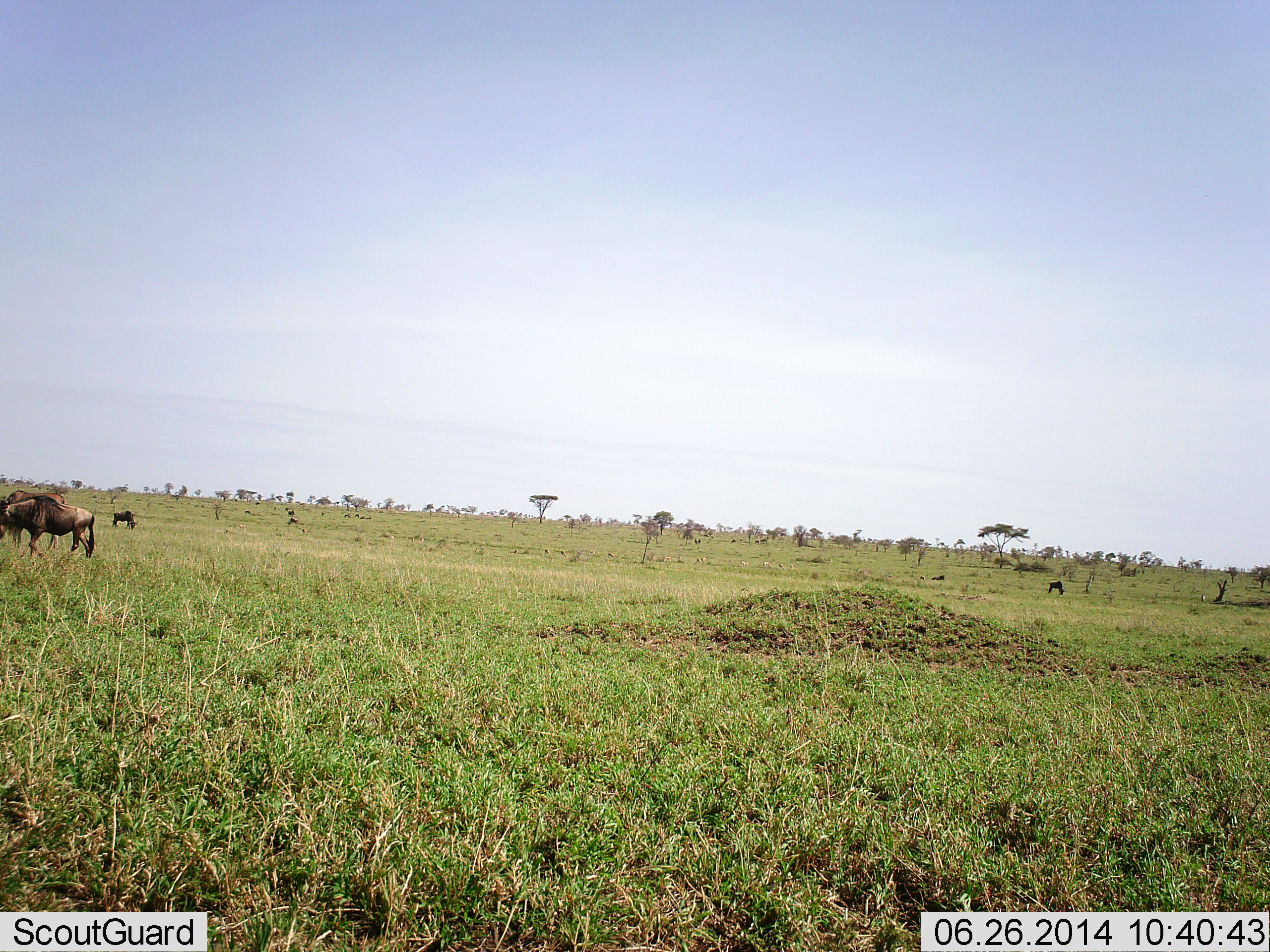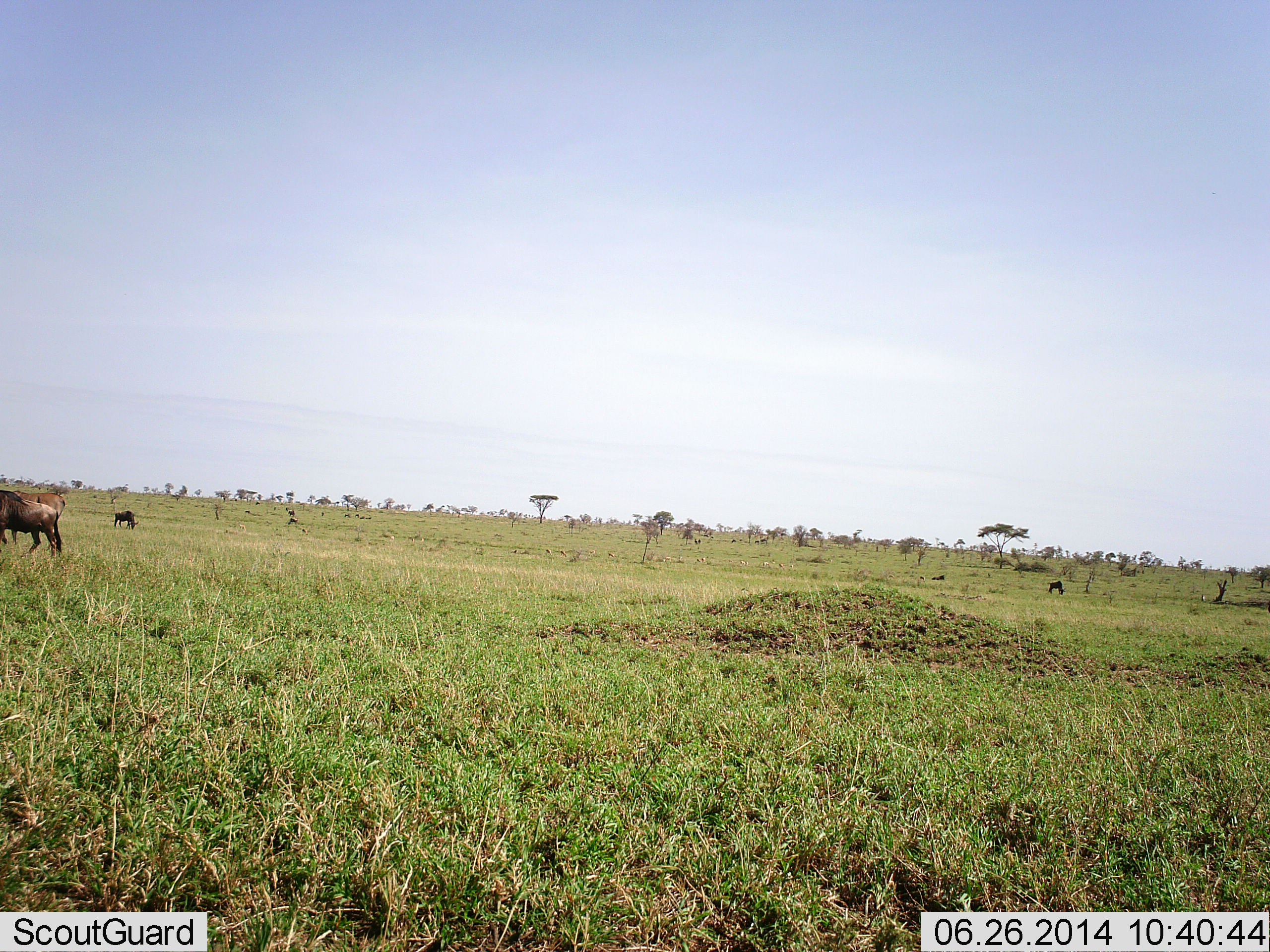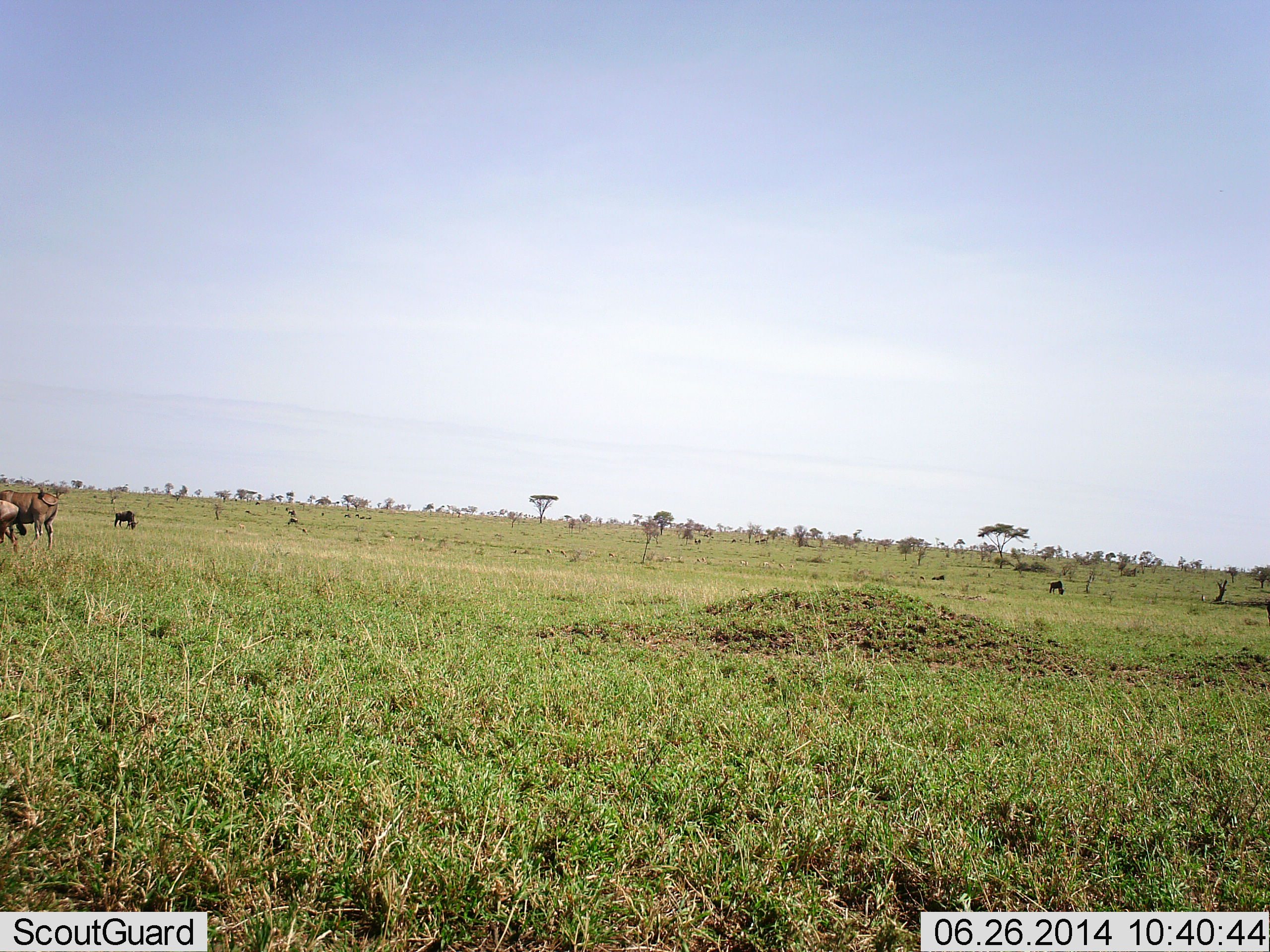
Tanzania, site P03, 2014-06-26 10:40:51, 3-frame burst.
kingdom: Animalia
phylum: Chordata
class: Mammalia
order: Artiodactyla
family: Bovidae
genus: Connochaetes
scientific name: Connochaetes taurinus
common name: blue wildebeest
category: wildebeest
Wildebeest (blue wildebeest) (Connochaetes taurinus), count 4. Behavior (volunteer vote fractions): standing 47%, resting 6%, moving 80%, interacting 0%. Young present (vote fraction): 4%. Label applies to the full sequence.